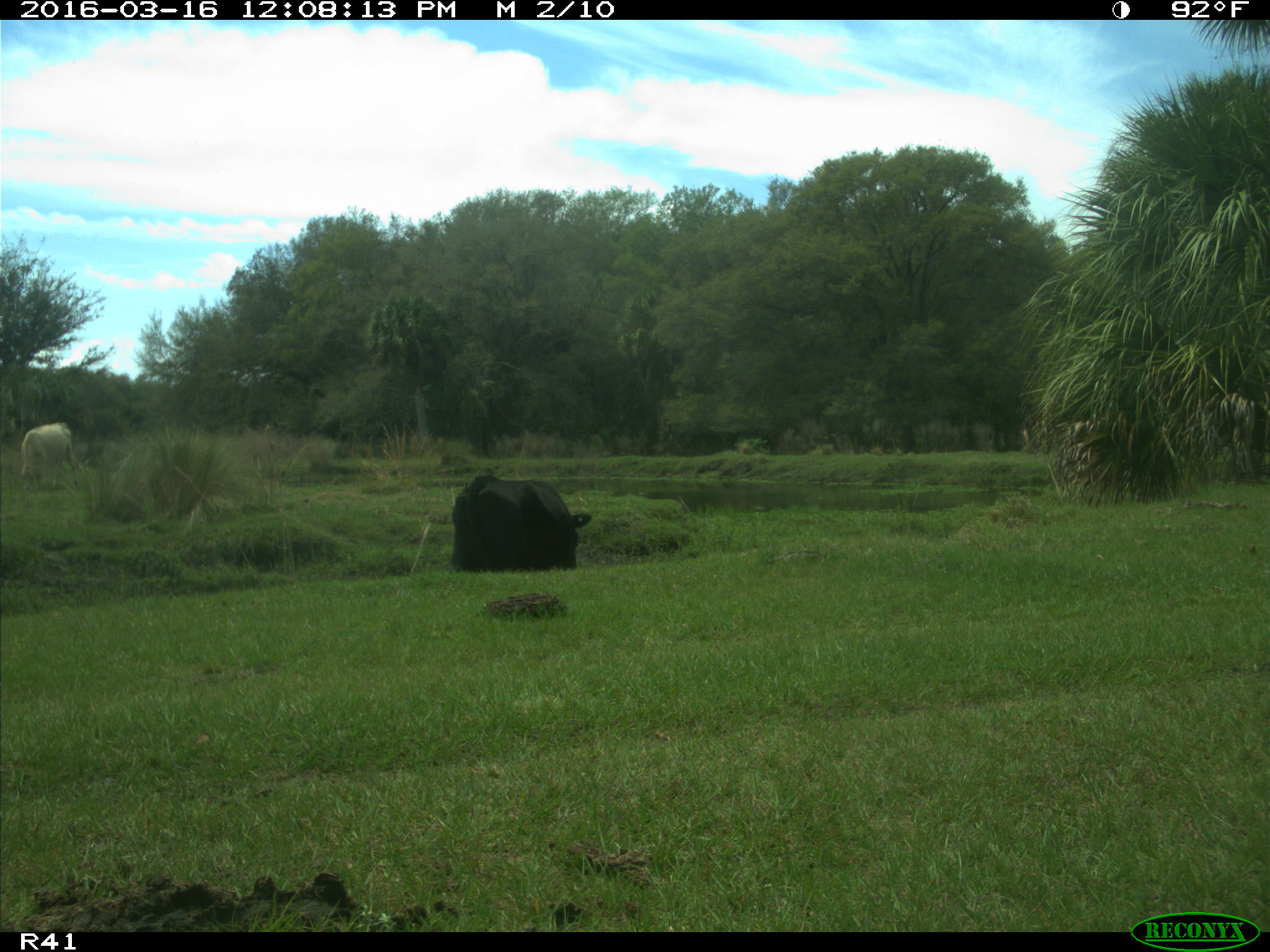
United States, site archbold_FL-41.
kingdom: Animalia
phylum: Chordata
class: Mammalia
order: Artiodactyla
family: Bovidae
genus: Bos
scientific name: Bos taurus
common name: domestic cow